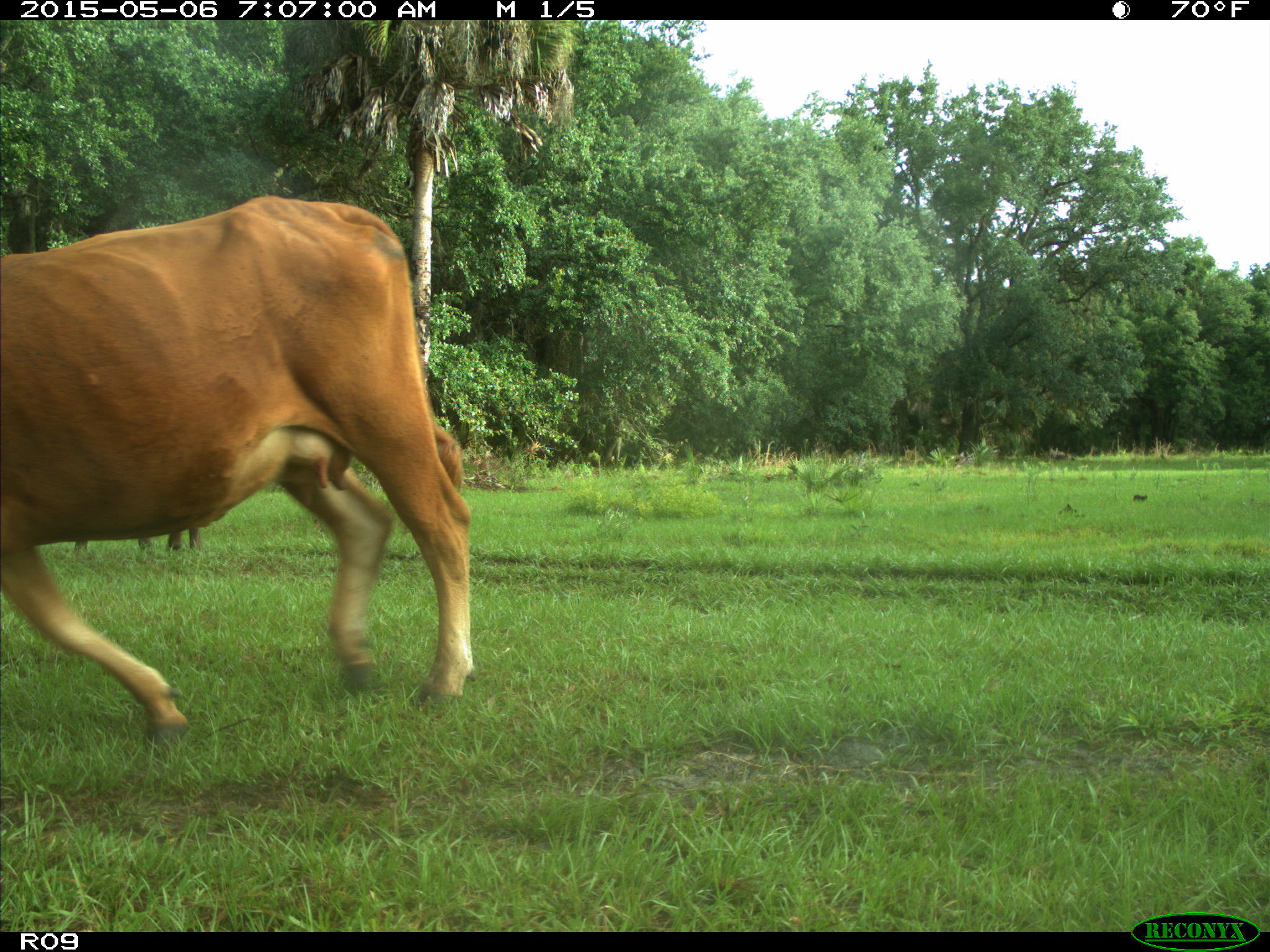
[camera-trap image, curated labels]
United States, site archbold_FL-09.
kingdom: Animalia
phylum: Chordata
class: Mammalia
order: Artiodactyla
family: Bovidae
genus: Bos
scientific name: Bos taurus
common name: domestic cow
Bos taurus (domestic cow).